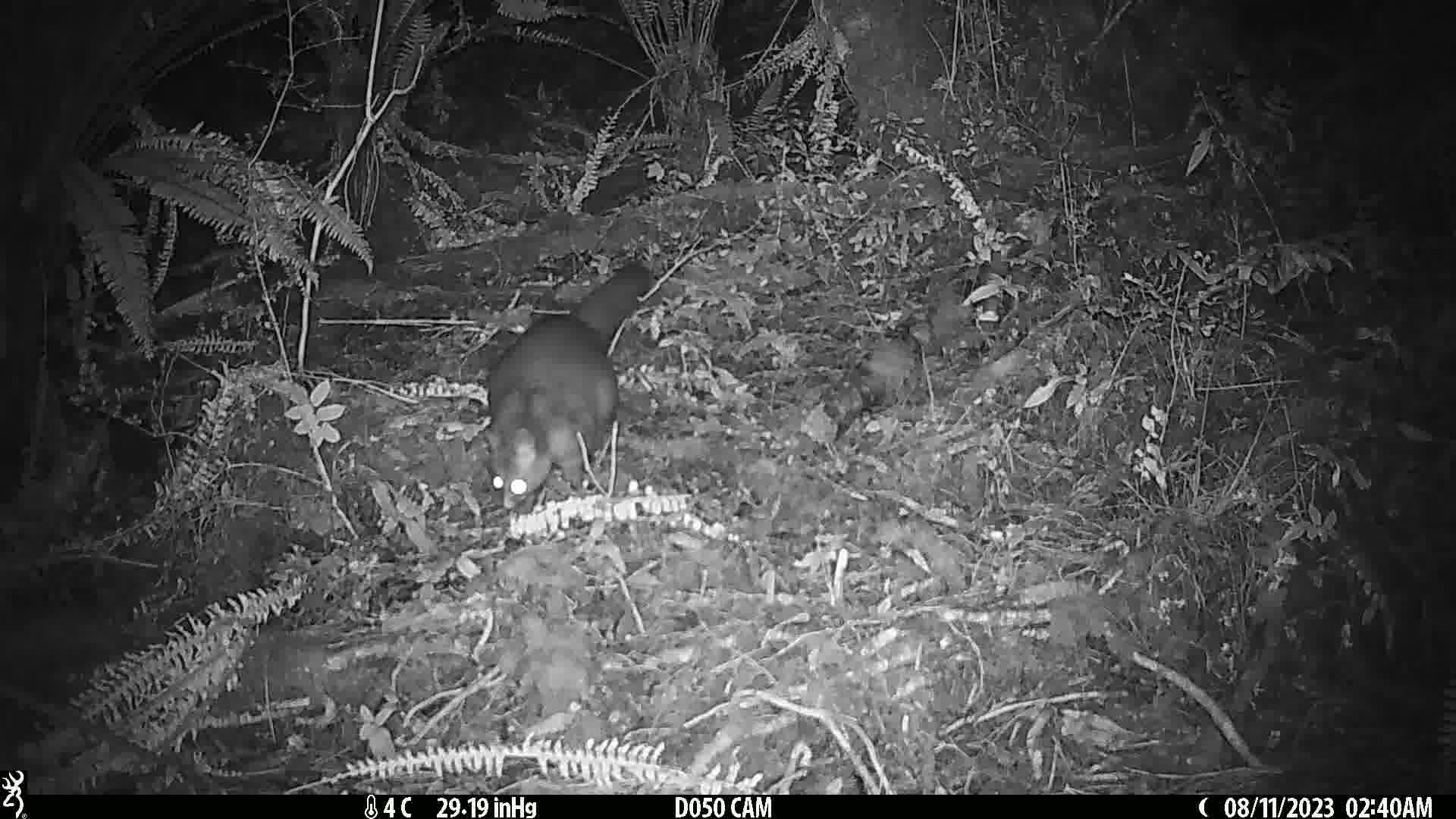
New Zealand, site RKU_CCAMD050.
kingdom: Animalia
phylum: Chordata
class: Mammalia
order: Diprotodontia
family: Phalangeridae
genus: Trichosurus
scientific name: Trichosurus vulpecula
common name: common brushtail possum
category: possum